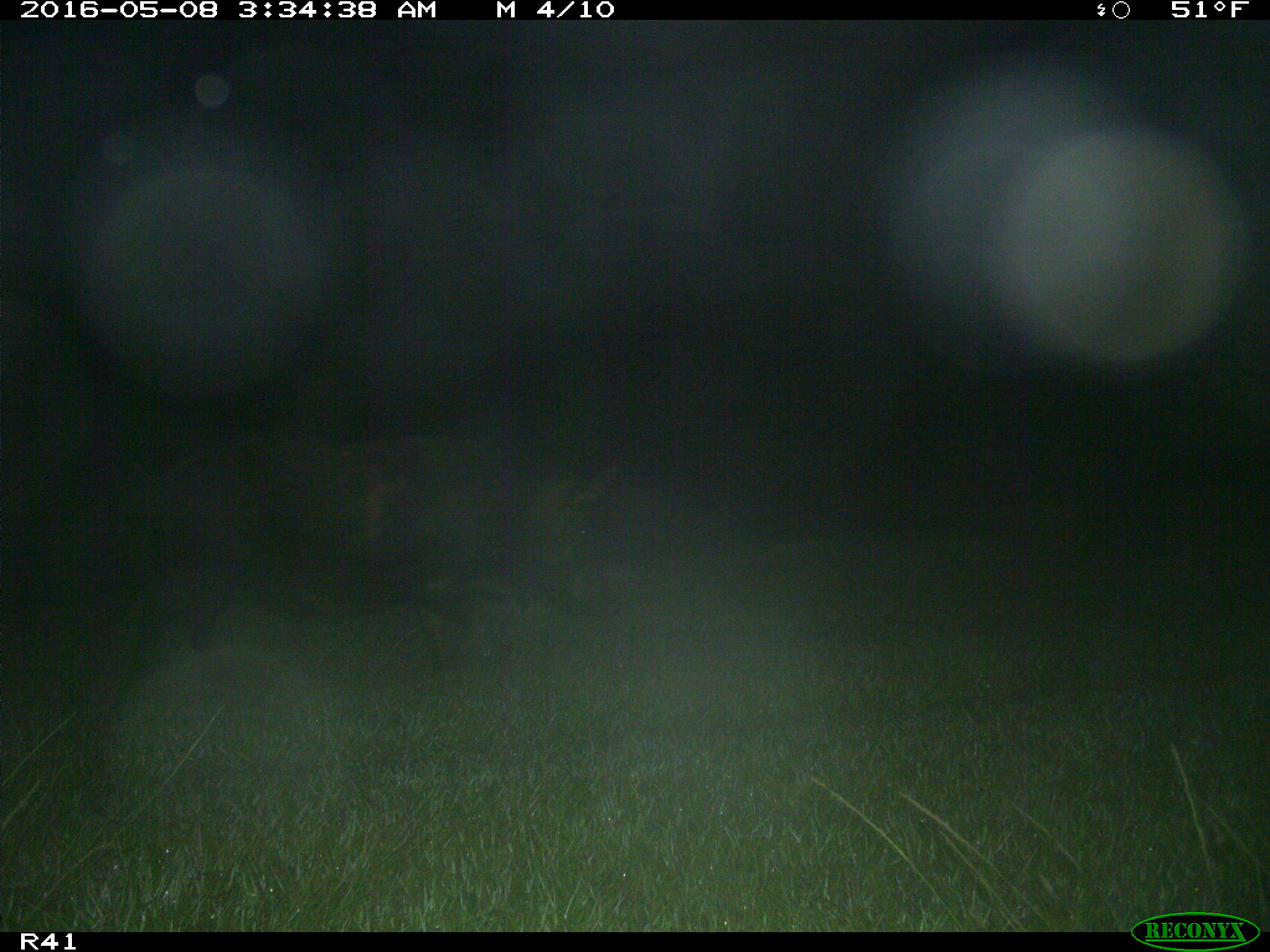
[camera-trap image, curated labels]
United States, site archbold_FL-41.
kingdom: Animalia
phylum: Chordata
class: Mammalia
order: Artiodactyla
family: Suidae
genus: Sus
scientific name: Sus scrofa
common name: wild boar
Sus scrofa (wild boar).